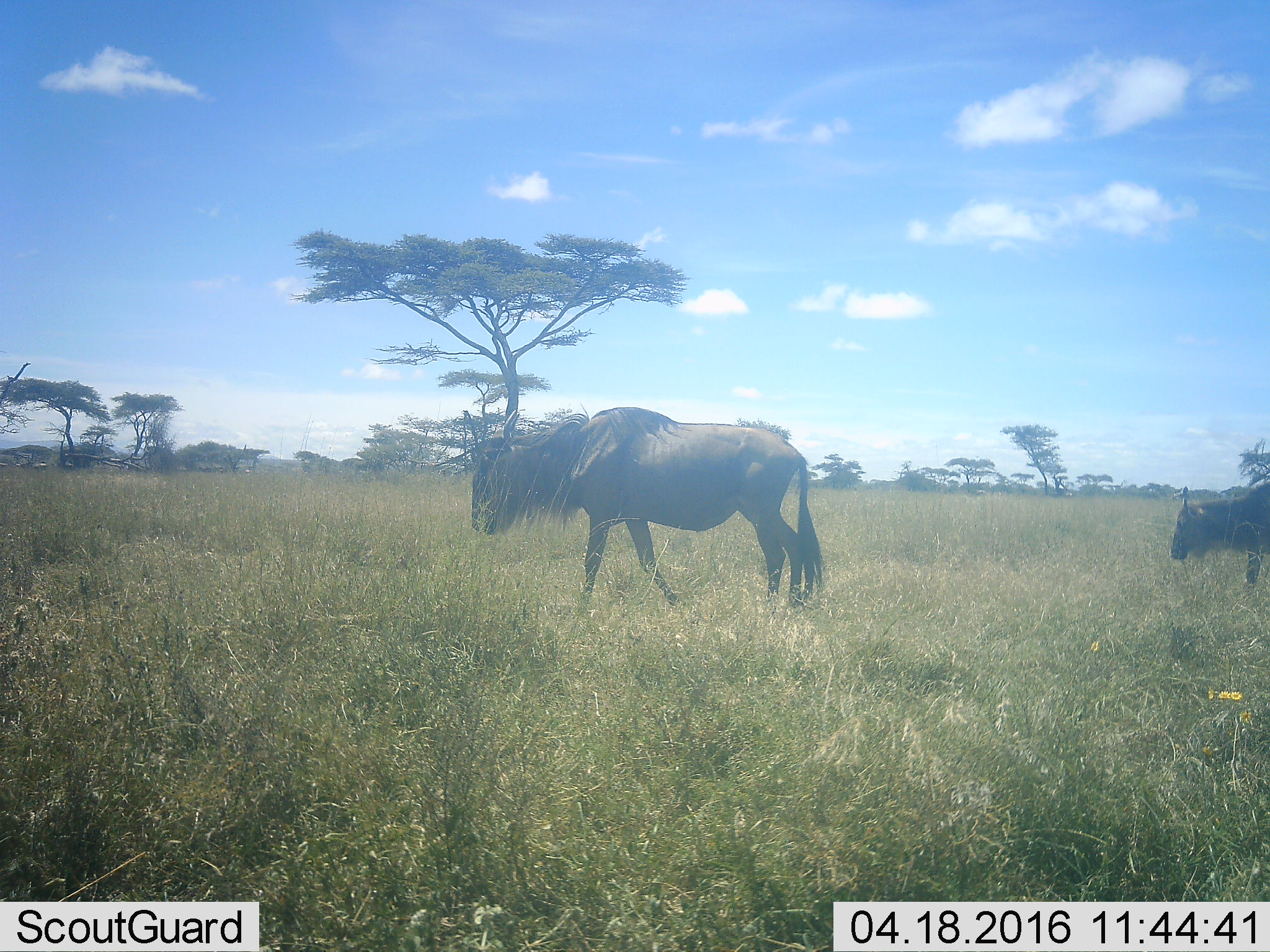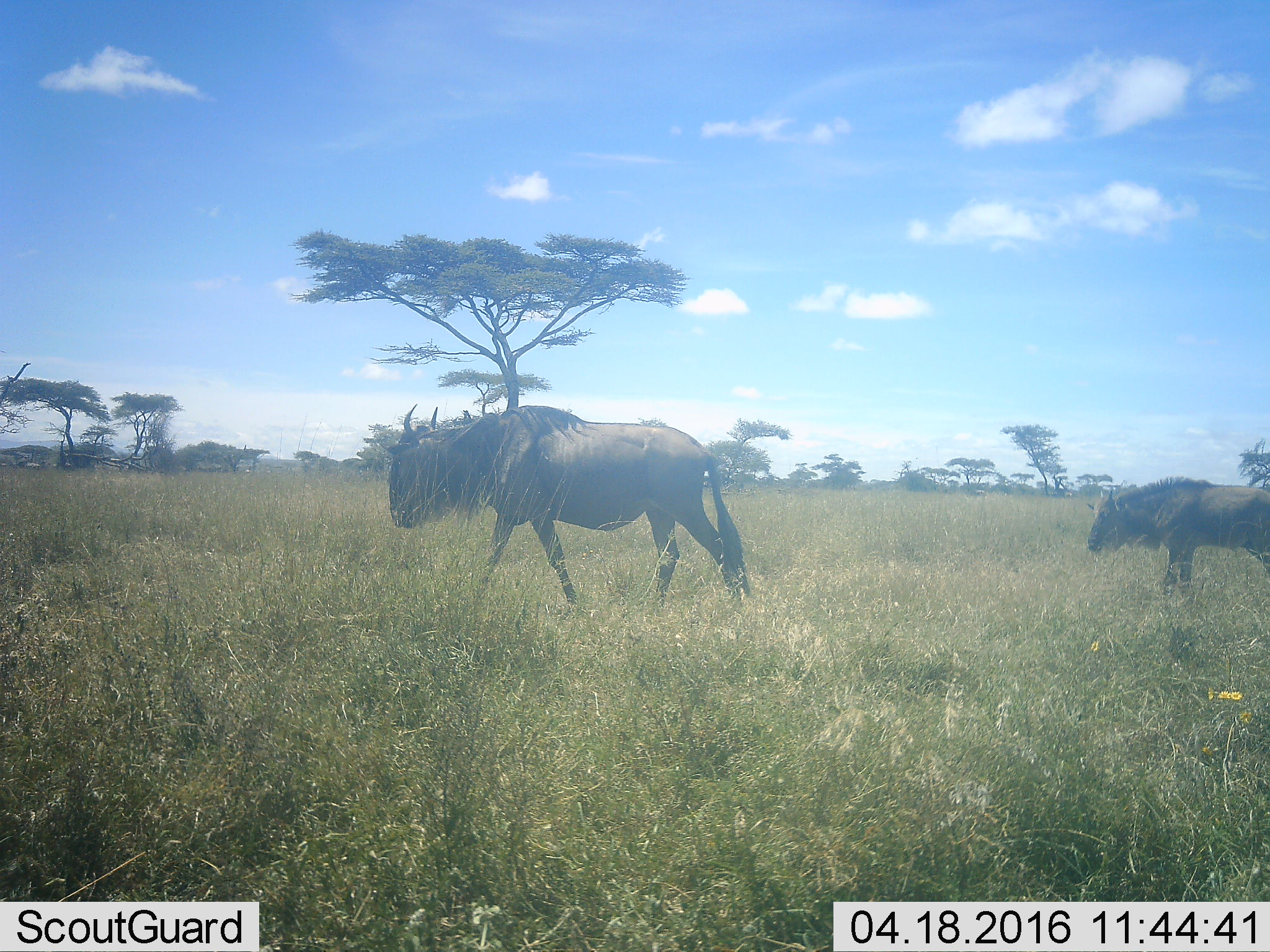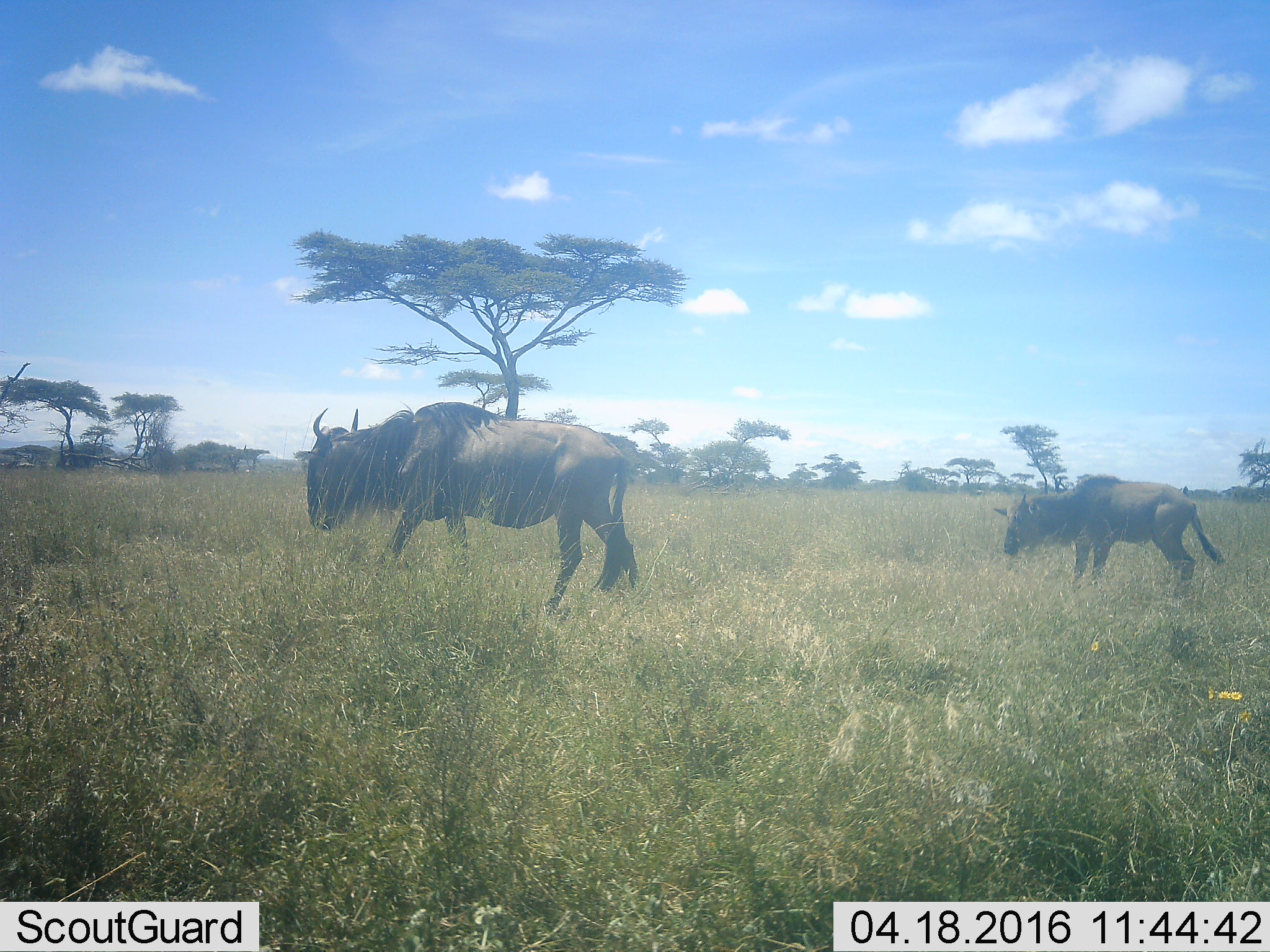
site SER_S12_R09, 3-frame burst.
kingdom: Animalia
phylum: Chordata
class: Mammalia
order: Artiodactyla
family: Bovidae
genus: Connochaetes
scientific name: Connochaetes taurinus taurinus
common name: blue wildebeest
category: wildebeestblue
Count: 2.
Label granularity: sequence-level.